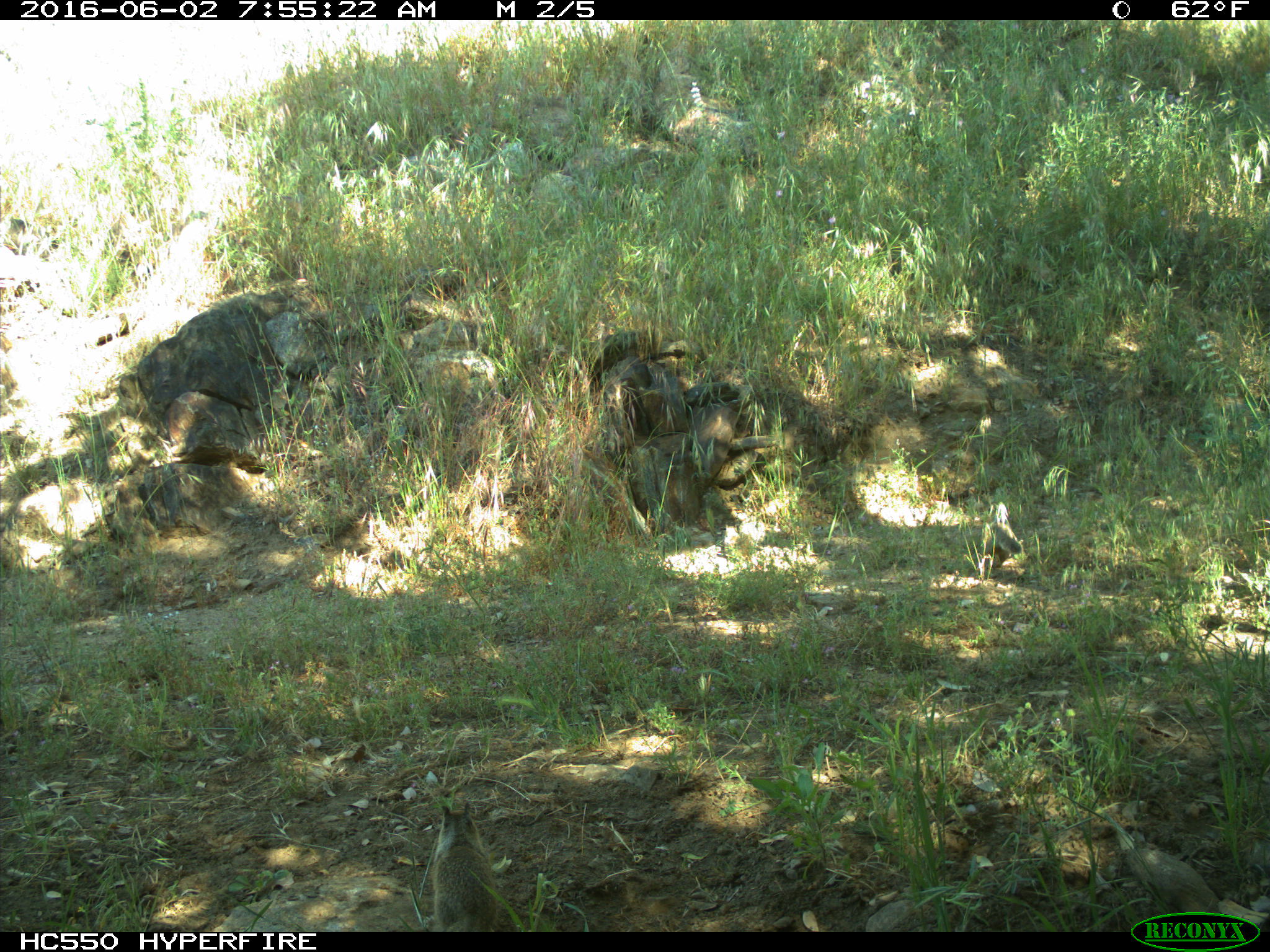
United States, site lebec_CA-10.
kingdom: Animalia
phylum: Chordata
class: Mammalia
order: Rodentia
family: Sciuridae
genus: Otospermophilus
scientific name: Otospermophilus beecheyi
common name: california ground squirrel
Otospermophilus beecheyi (california ground squirrel).